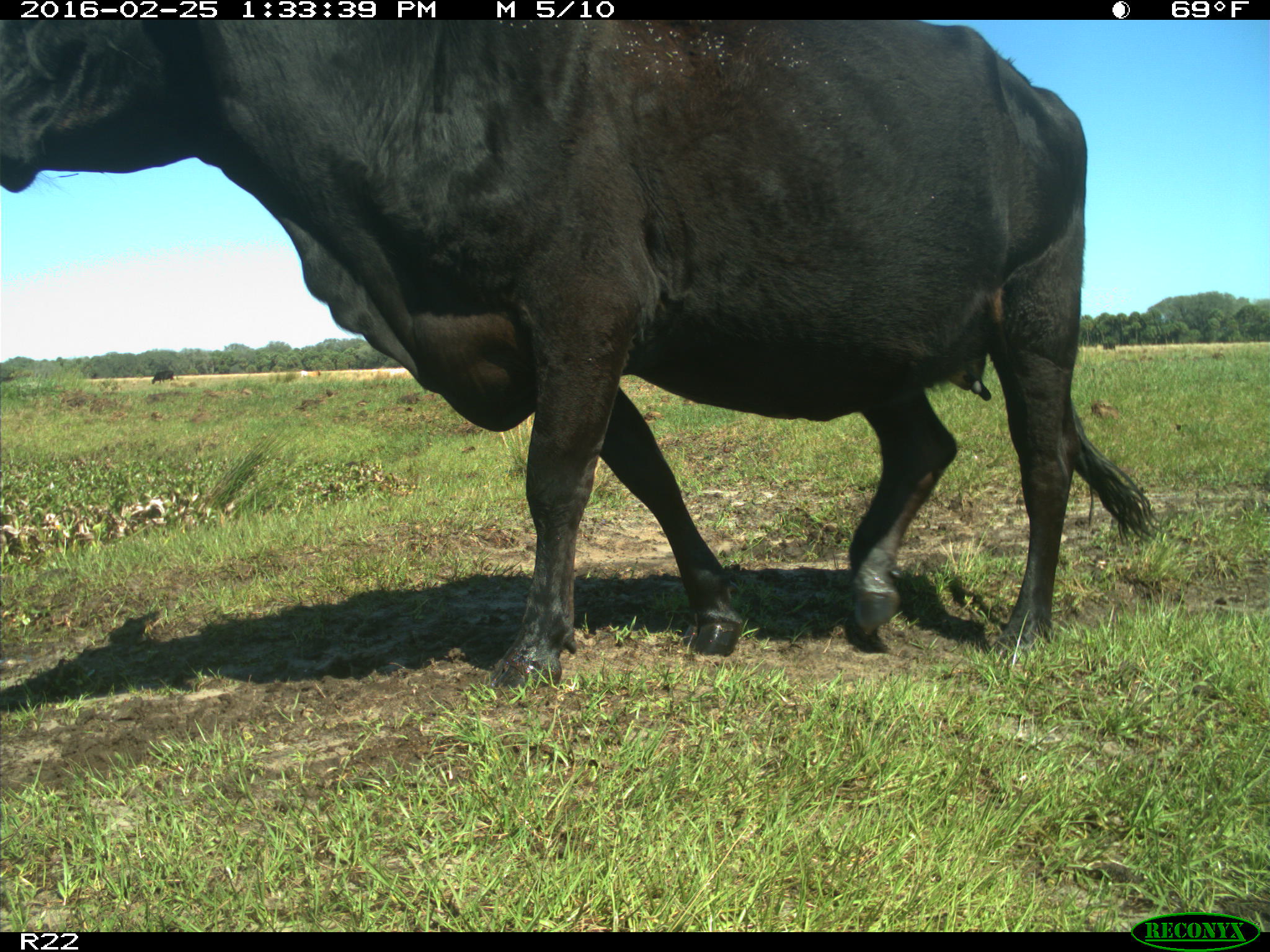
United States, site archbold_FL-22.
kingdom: Animalia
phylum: Chordata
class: Mammalia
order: Artiodactyla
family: Bovidae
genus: Bos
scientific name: Bos taurus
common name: domestic cow